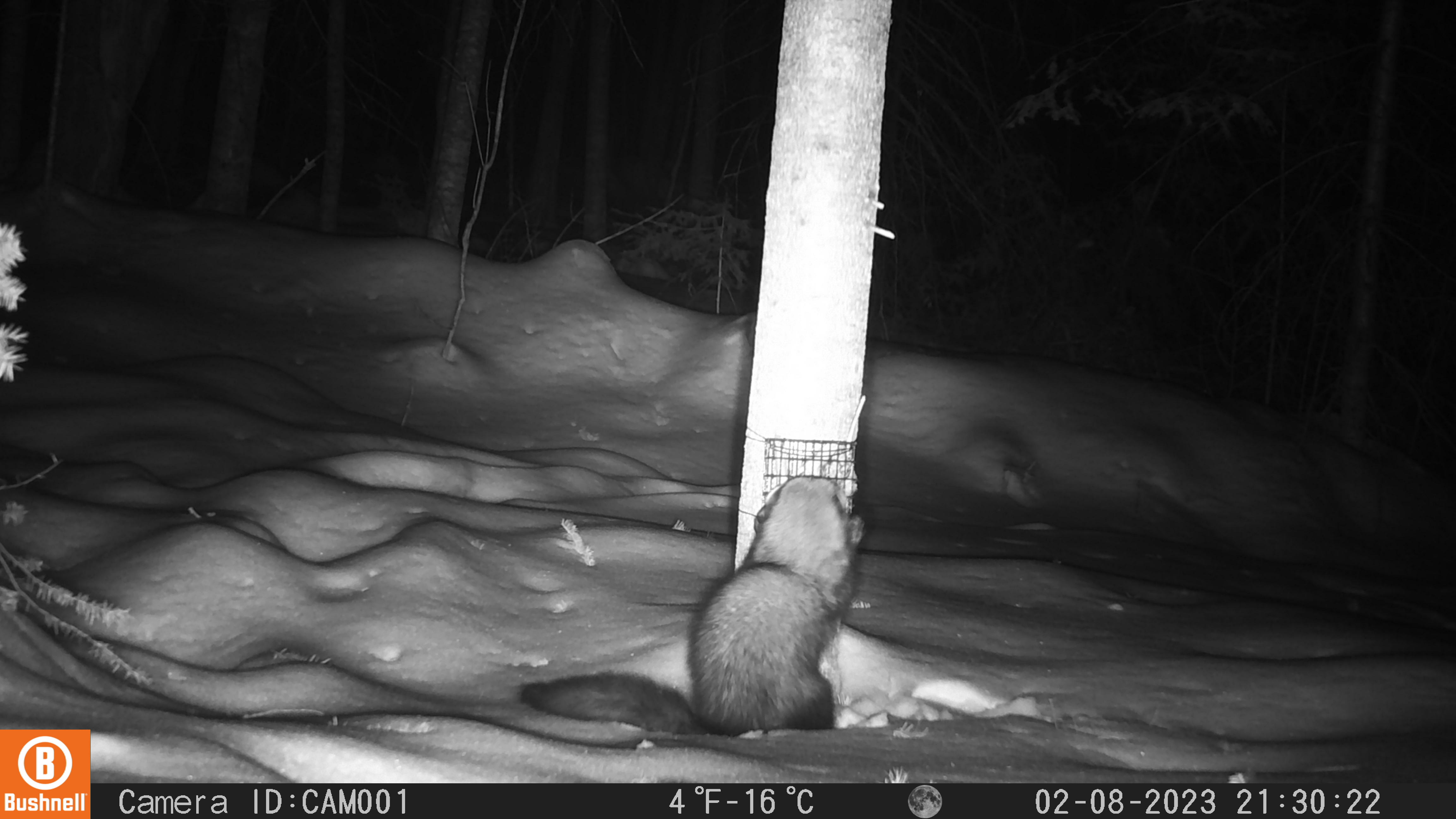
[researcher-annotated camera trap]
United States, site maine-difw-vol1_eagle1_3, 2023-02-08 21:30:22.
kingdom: Animalia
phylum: Chordata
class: Mammalia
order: Carnivora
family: Mustelidae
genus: Pekania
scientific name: Pekania pennanti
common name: fisher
Fisher (Pekania pennanti).